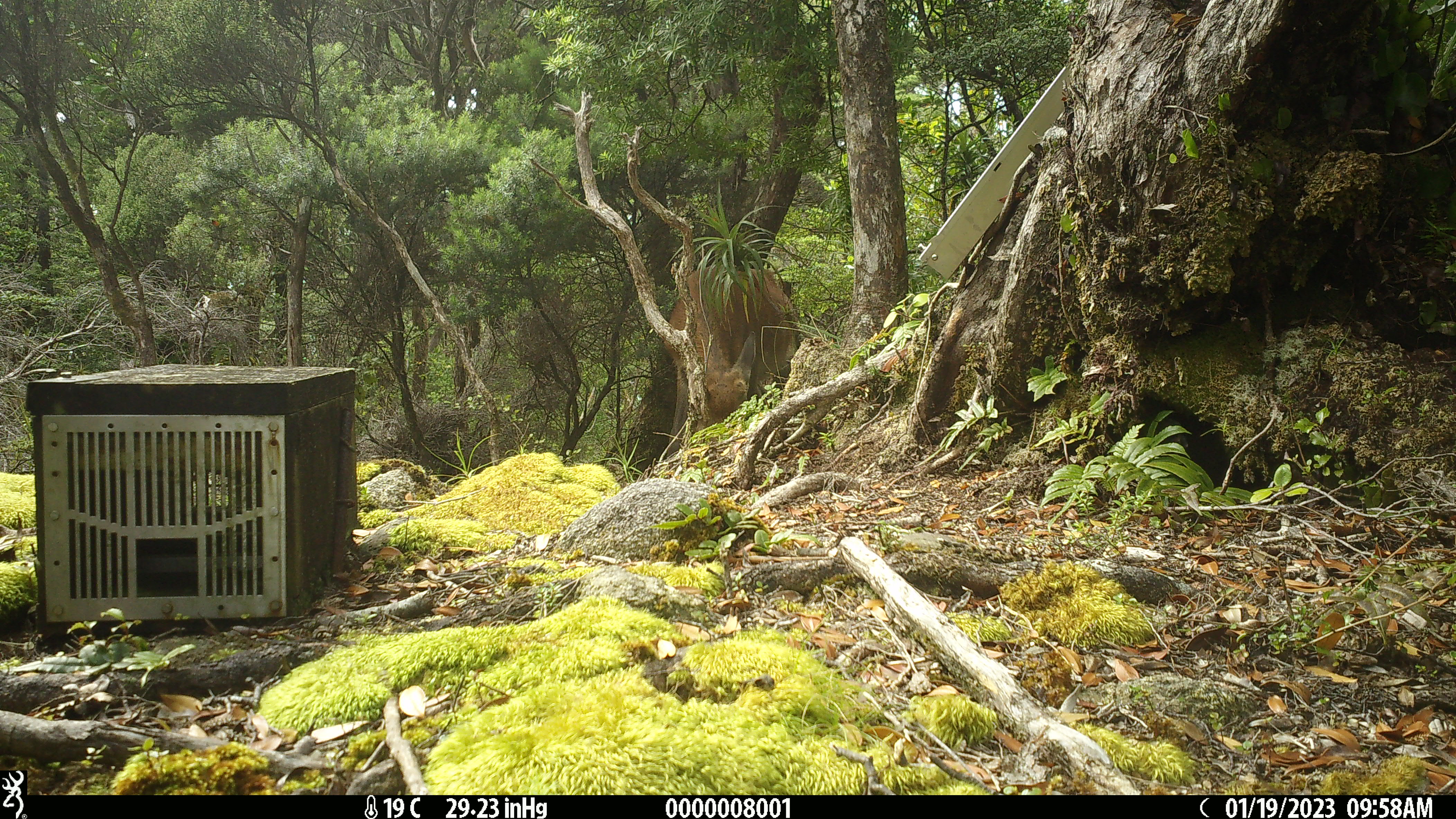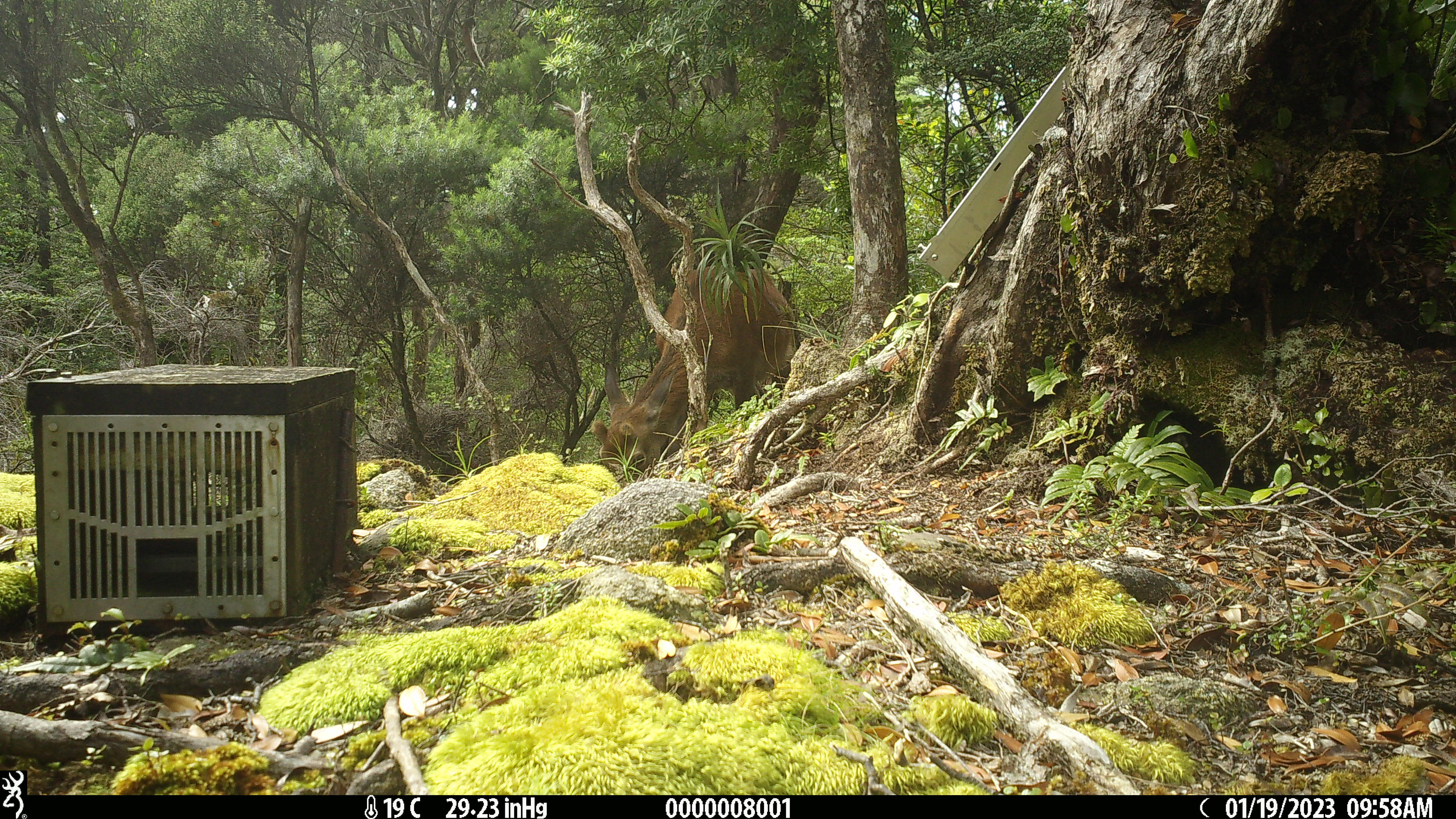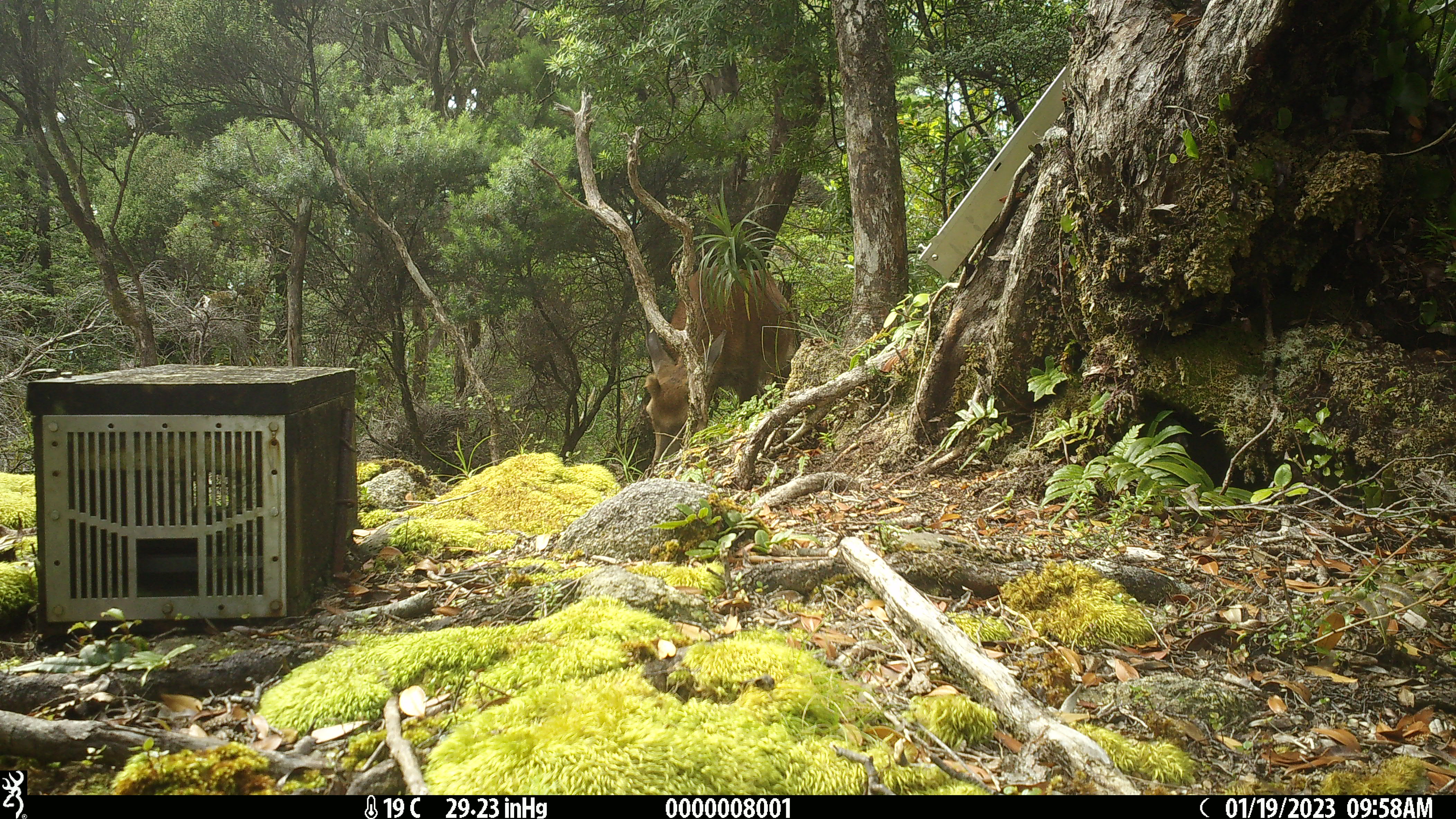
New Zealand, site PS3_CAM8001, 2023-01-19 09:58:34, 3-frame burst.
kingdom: Animalia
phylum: Chordata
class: Mammalia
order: Artiodactyla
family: Cervidae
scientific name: Cervidae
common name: deer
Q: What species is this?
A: Deer (Cervidae).